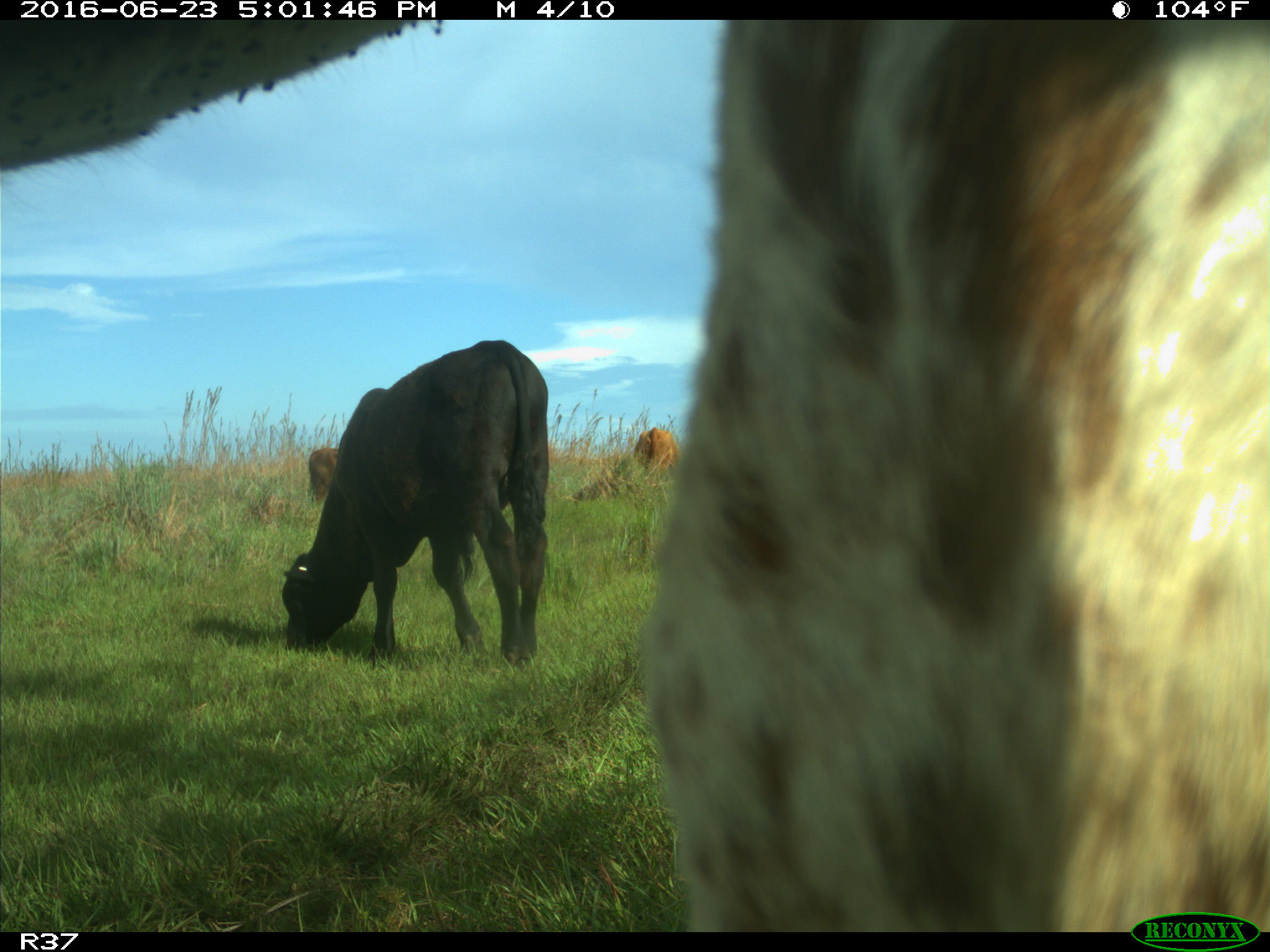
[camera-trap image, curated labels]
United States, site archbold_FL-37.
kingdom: Animalia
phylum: Chordata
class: Mammalia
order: Artiodactyla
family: Bovidae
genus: Bos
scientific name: Bos taurus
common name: domestic cow